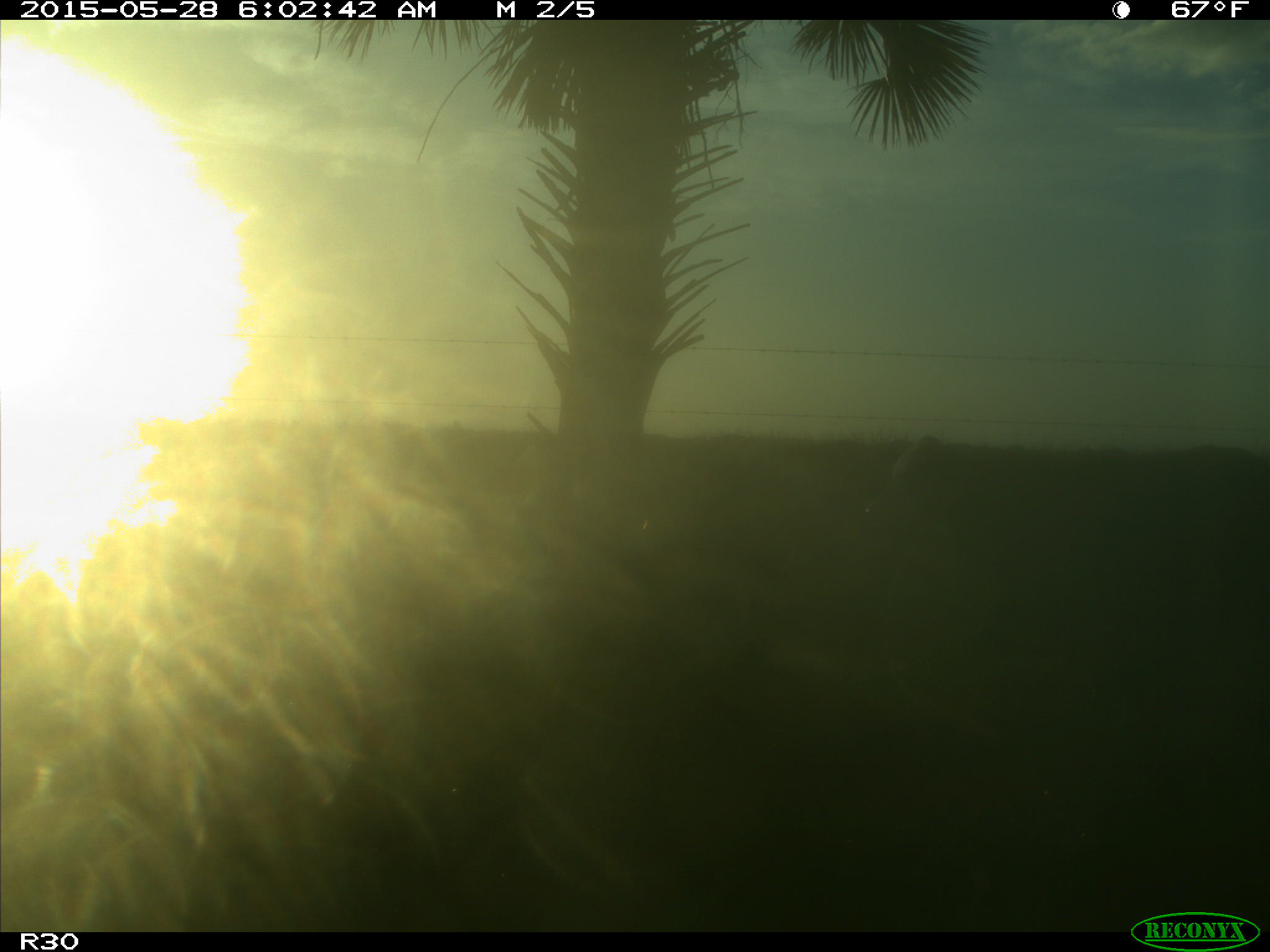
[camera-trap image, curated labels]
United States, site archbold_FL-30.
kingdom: Animalia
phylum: Chordata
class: Mammalia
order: Artiodactyla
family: Bovidae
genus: Bos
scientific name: Bos taurus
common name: domestic cow